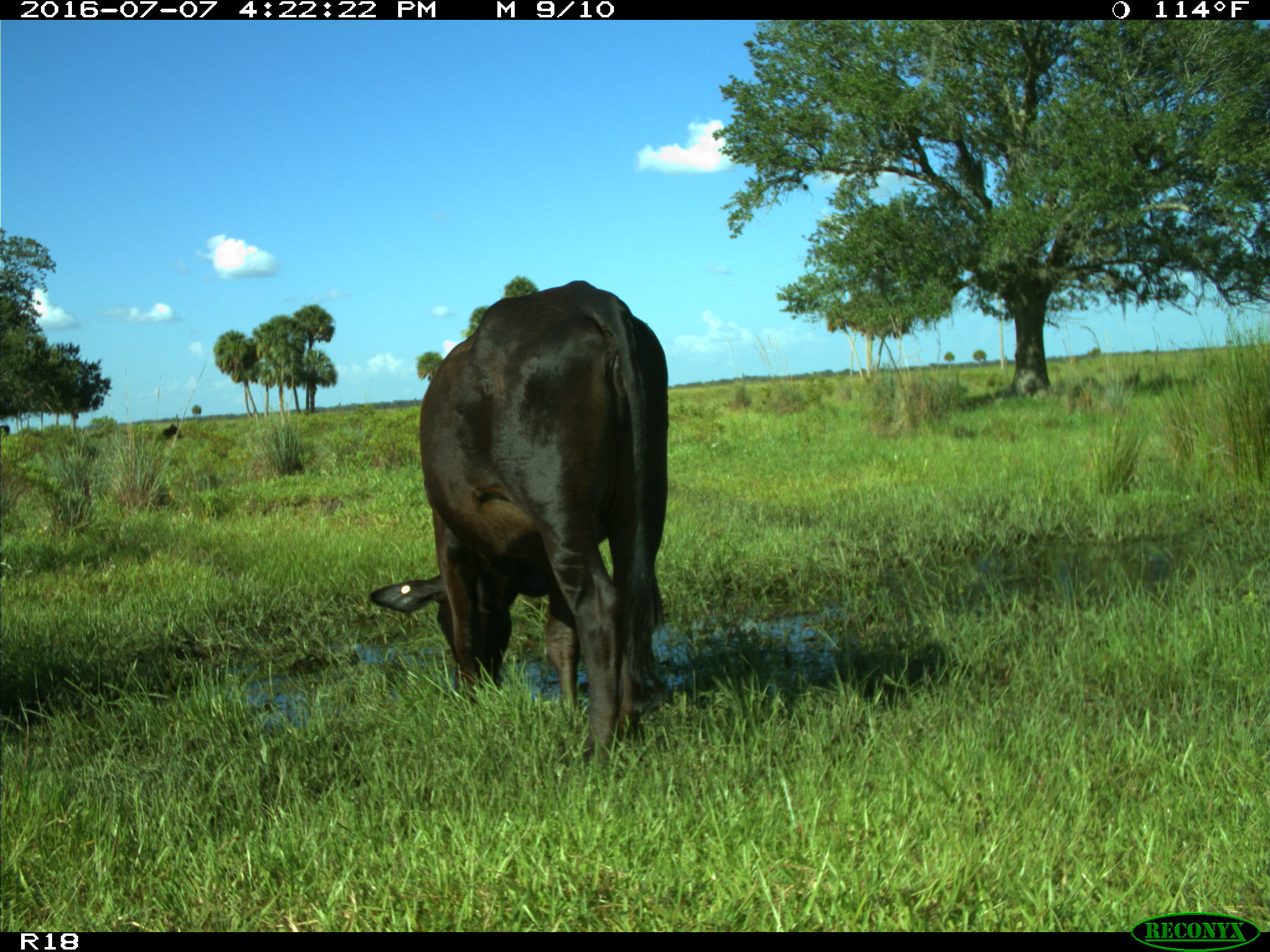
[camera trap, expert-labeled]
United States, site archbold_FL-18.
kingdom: Animalia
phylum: Chordata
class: Mammalia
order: Artiodactyla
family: Bovidae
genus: Bos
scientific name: Bos taurus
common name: domestic cow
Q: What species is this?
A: Bos taurus (domestic cow).